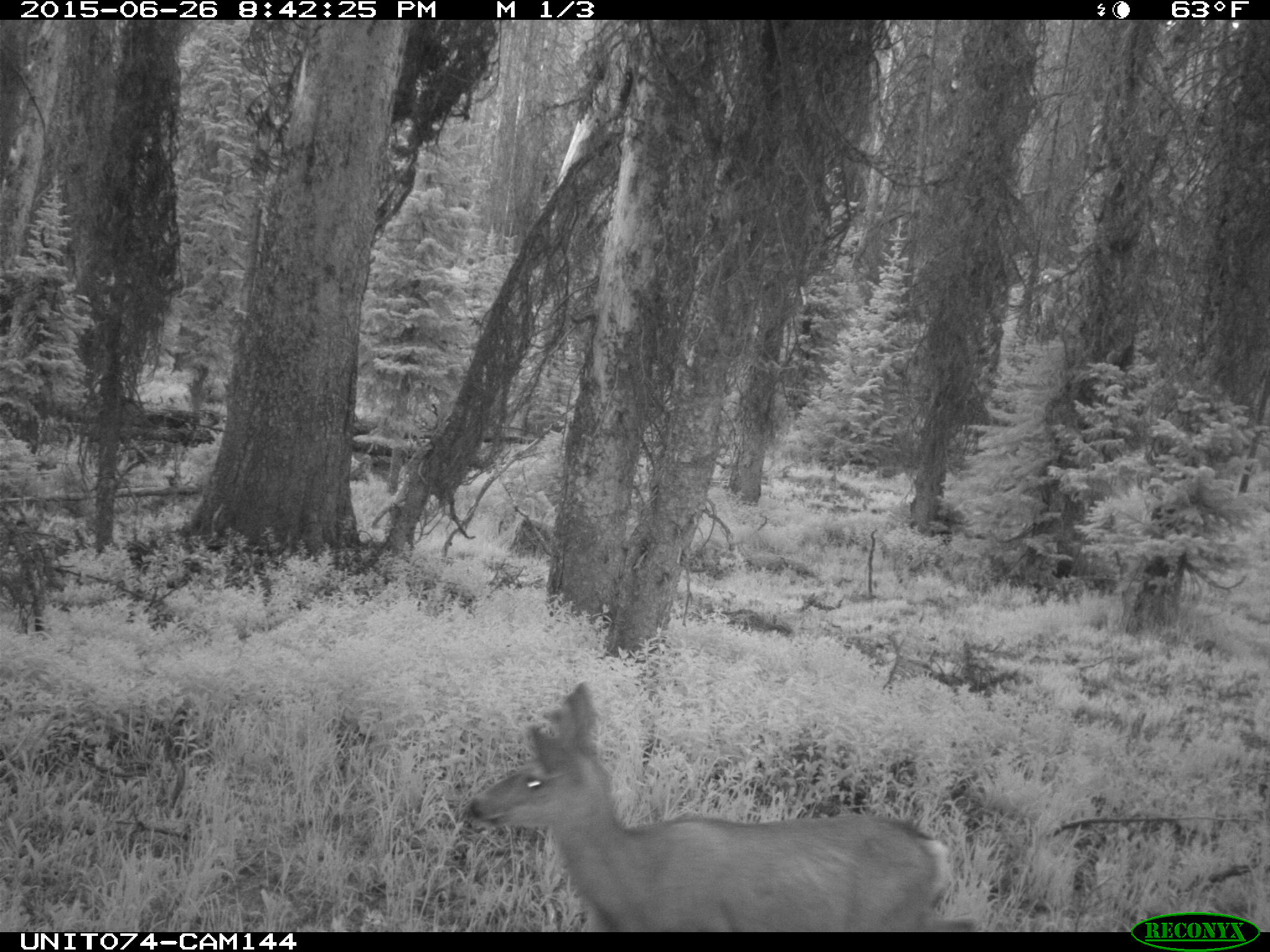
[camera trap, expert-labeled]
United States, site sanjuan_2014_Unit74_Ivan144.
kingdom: Animalia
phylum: Chordata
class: Mammalia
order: Artiodactyla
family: Cervidae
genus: Odocoileus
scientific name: Odocoileus hemionus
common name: mule deer